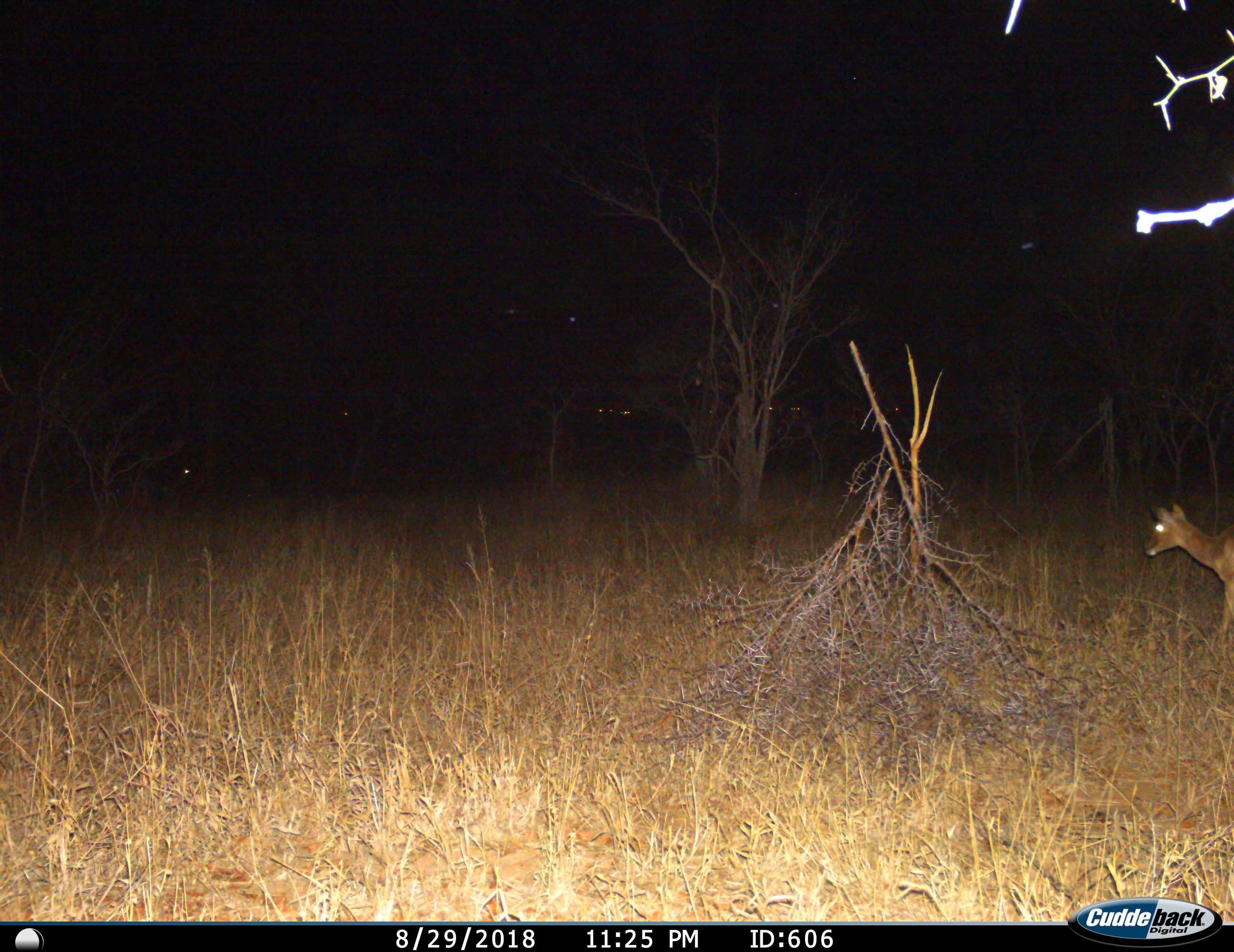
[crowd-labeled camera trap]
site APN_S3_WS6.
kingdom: Animalia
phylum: Chordata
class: Mammalia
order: Artiodactyla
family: Bovidae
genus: Aepyceros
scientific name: Aepyceros melampus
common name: impala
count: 1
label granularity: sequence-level